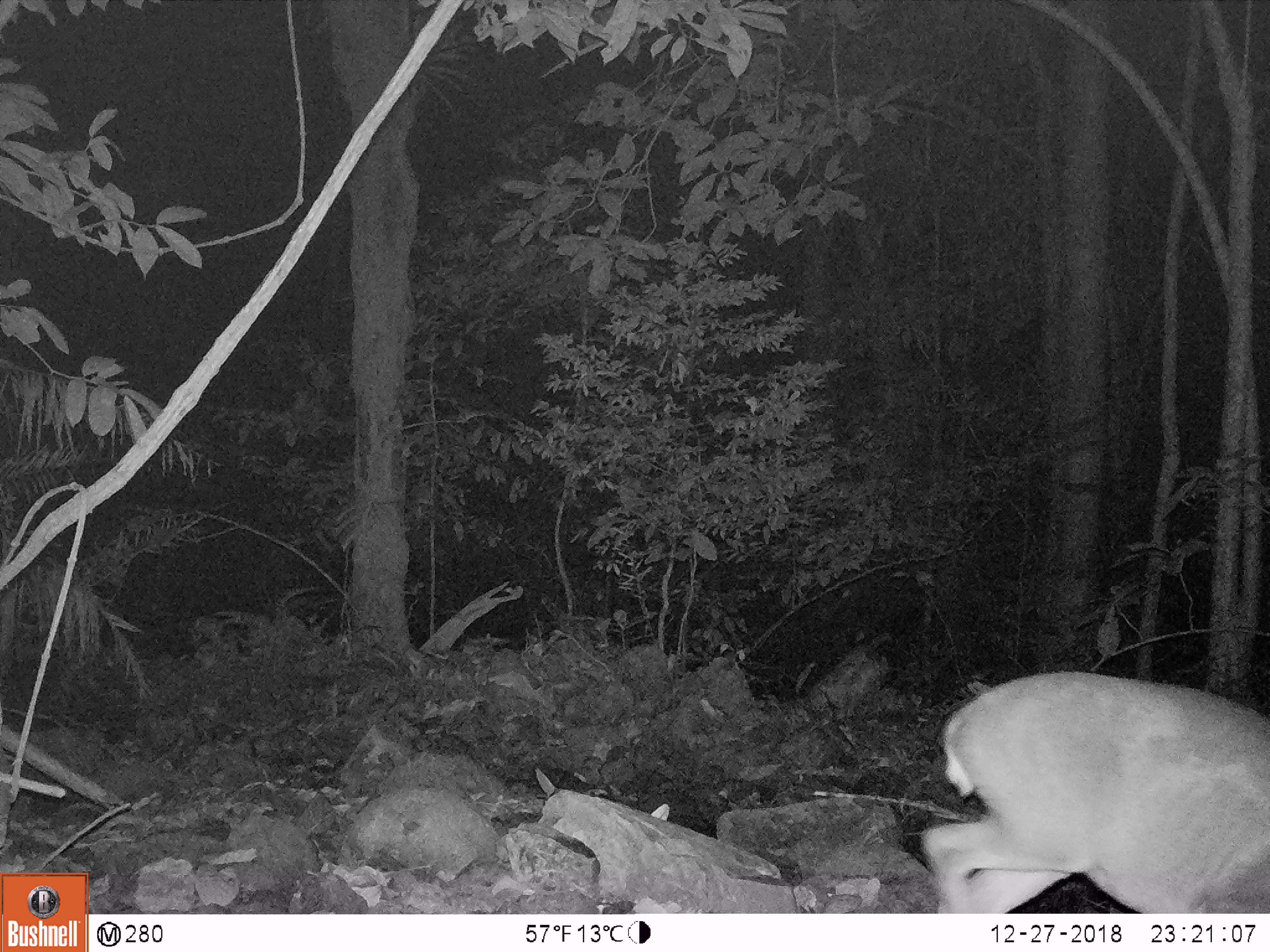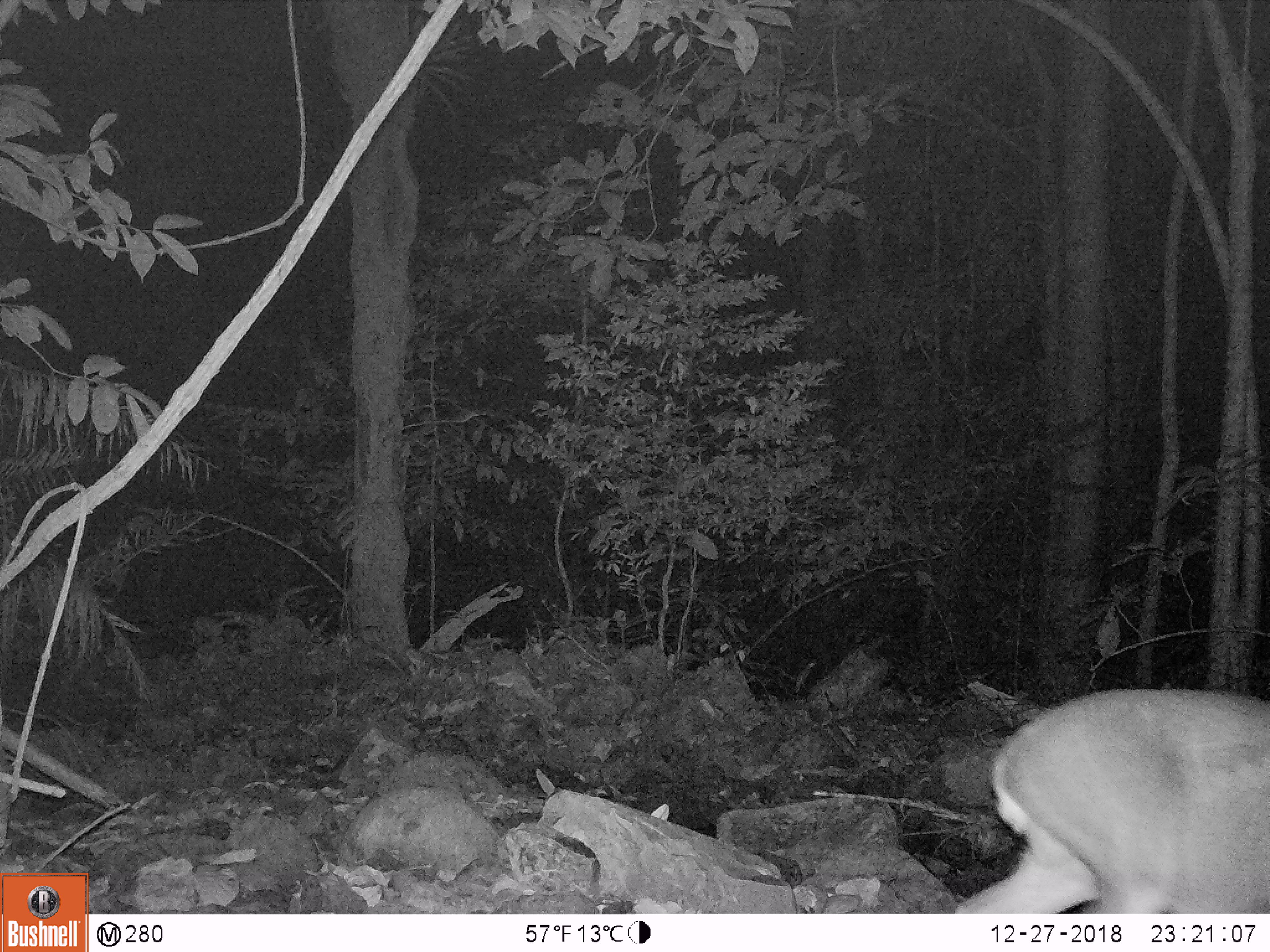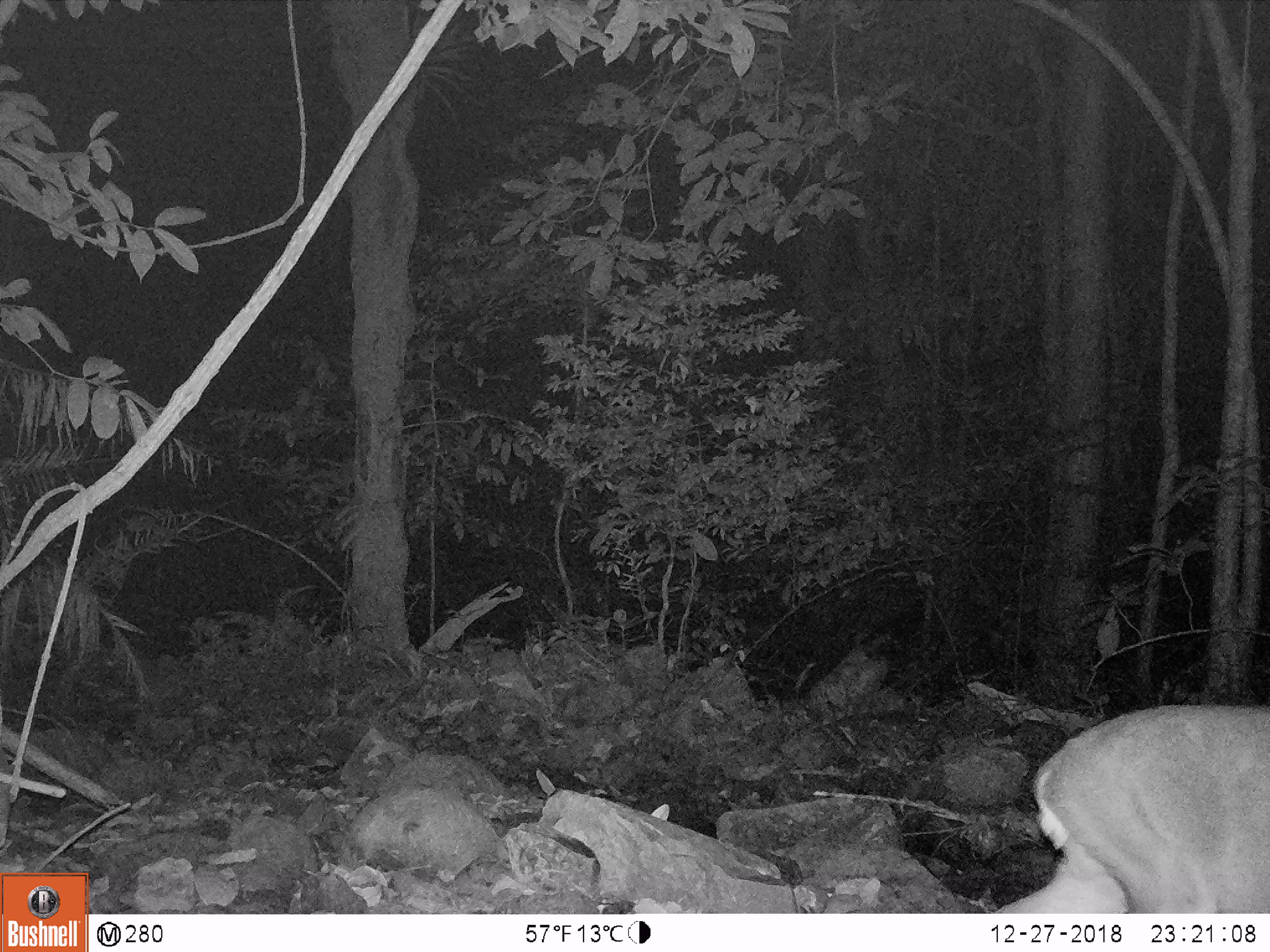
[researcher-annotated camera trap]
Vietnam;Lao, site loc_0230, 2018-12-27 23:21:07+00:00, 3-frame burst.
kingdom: Animalia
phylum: Chordata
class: Mammalia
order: Artiodactyla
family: Cervidae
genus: Muntiacus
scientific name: Muntiacus vuquangensis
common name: large-antlered muntjac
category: large antlered muntjac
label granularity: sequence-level